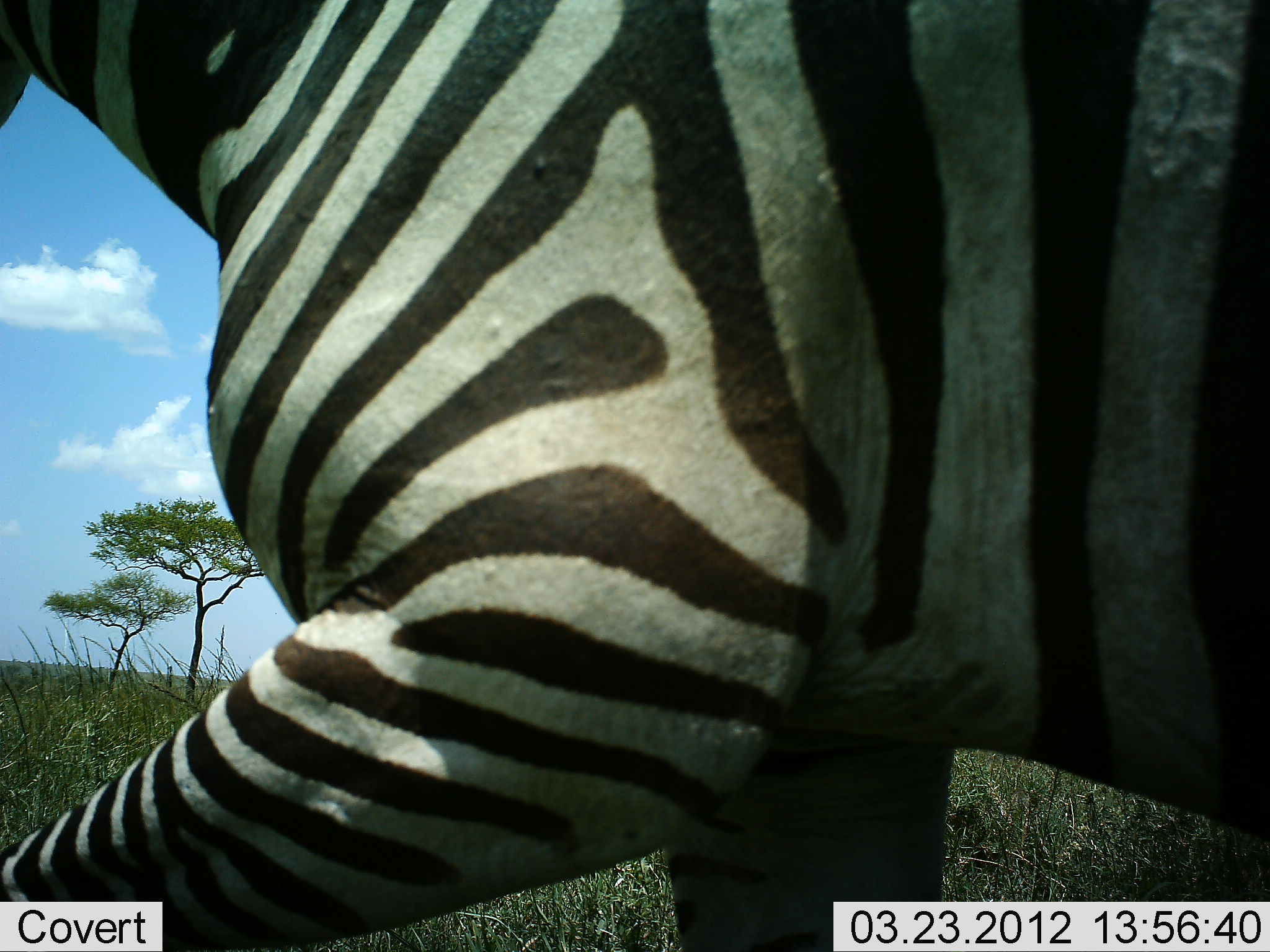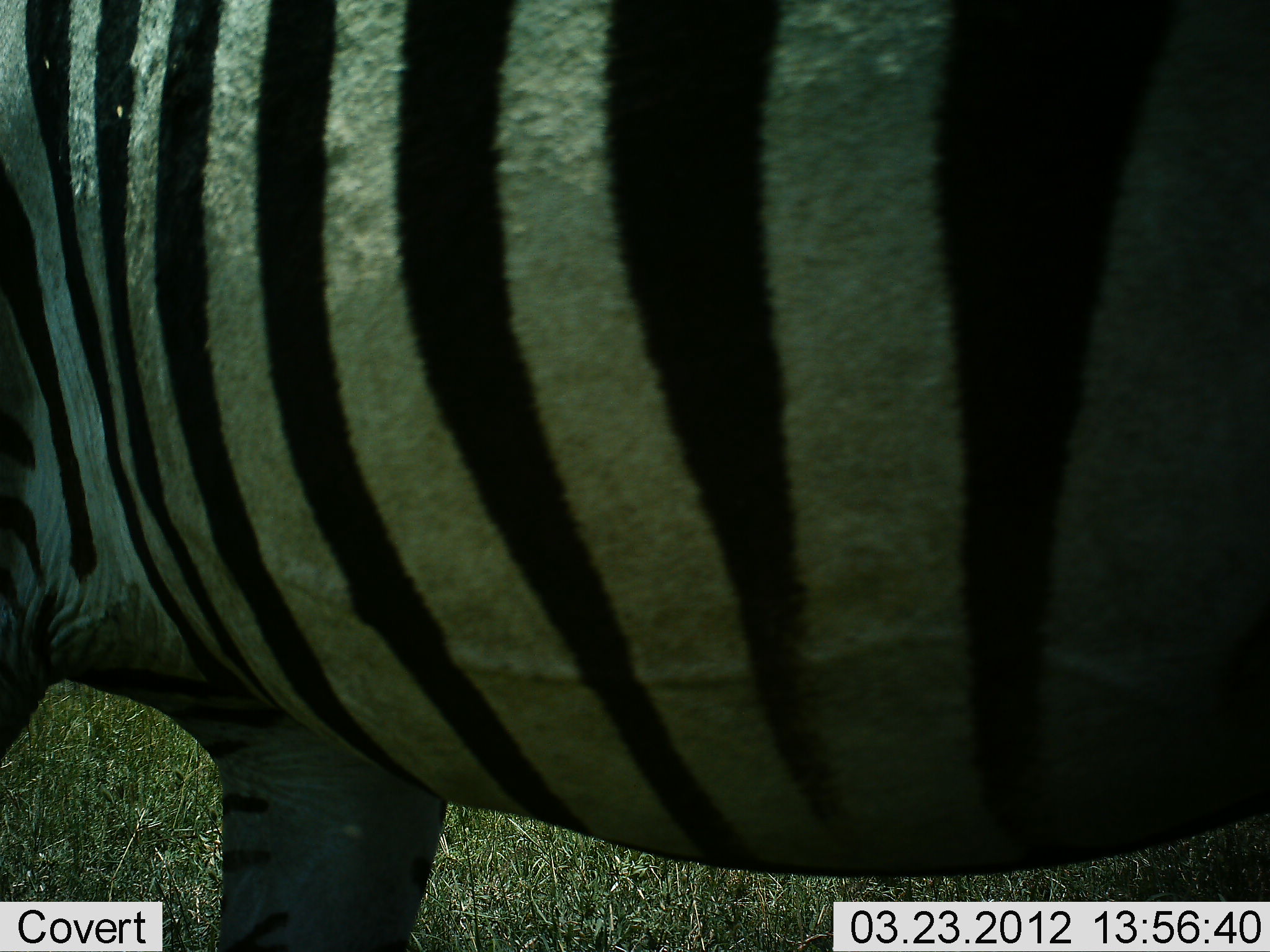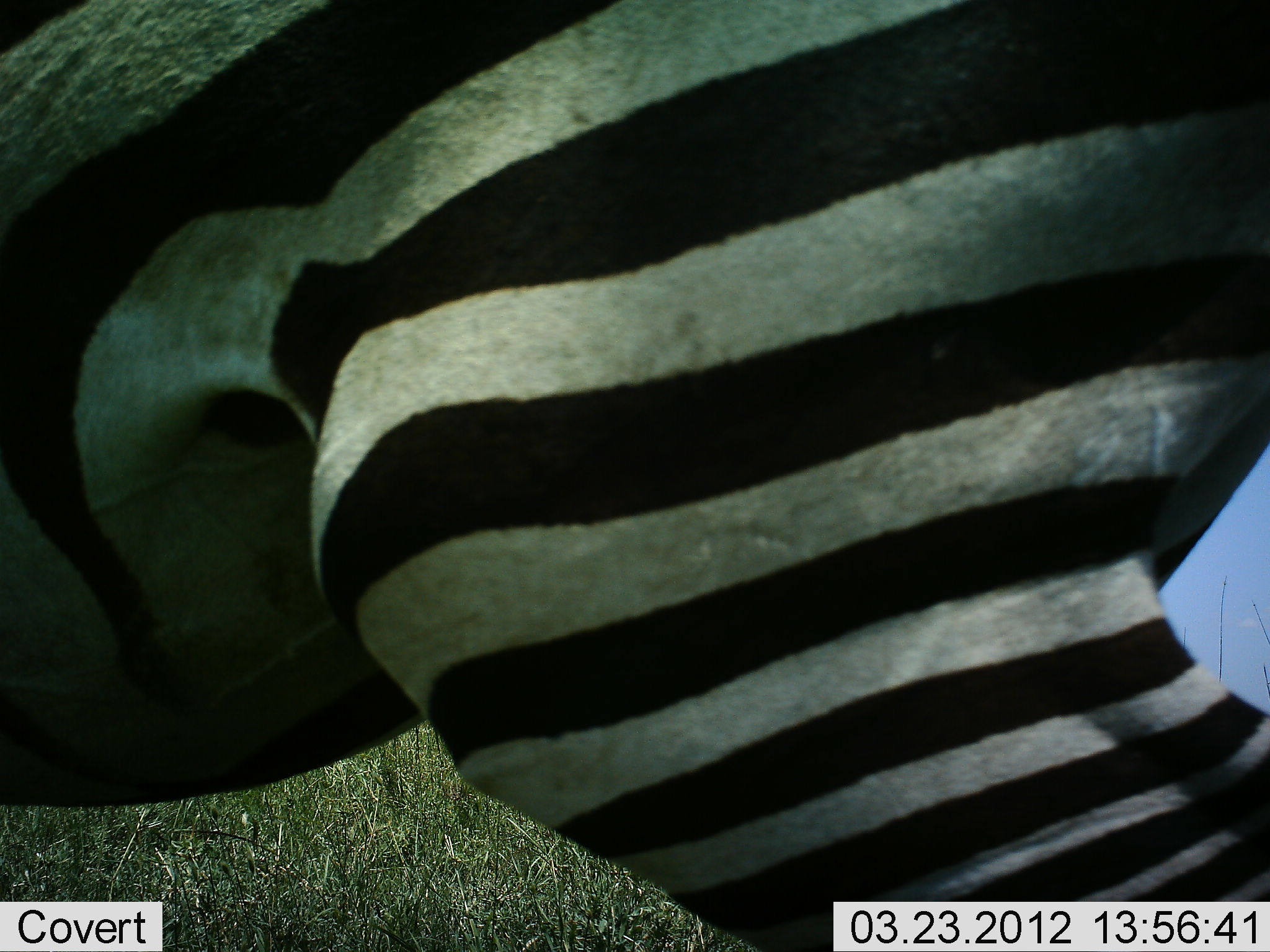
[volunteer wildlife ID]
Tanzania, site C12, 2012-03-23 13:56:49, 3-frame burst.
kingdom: Animalia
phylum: Chordata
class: Mammalia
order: Perissodactyla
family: Equidae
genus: Equus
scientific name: Equus quagga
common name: plains zebra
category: zebra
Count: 1.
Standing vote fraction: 26%.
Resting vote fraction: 0%.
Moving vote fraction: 74%.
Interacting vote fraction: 0%.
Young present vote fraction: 0%.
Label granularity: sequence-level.